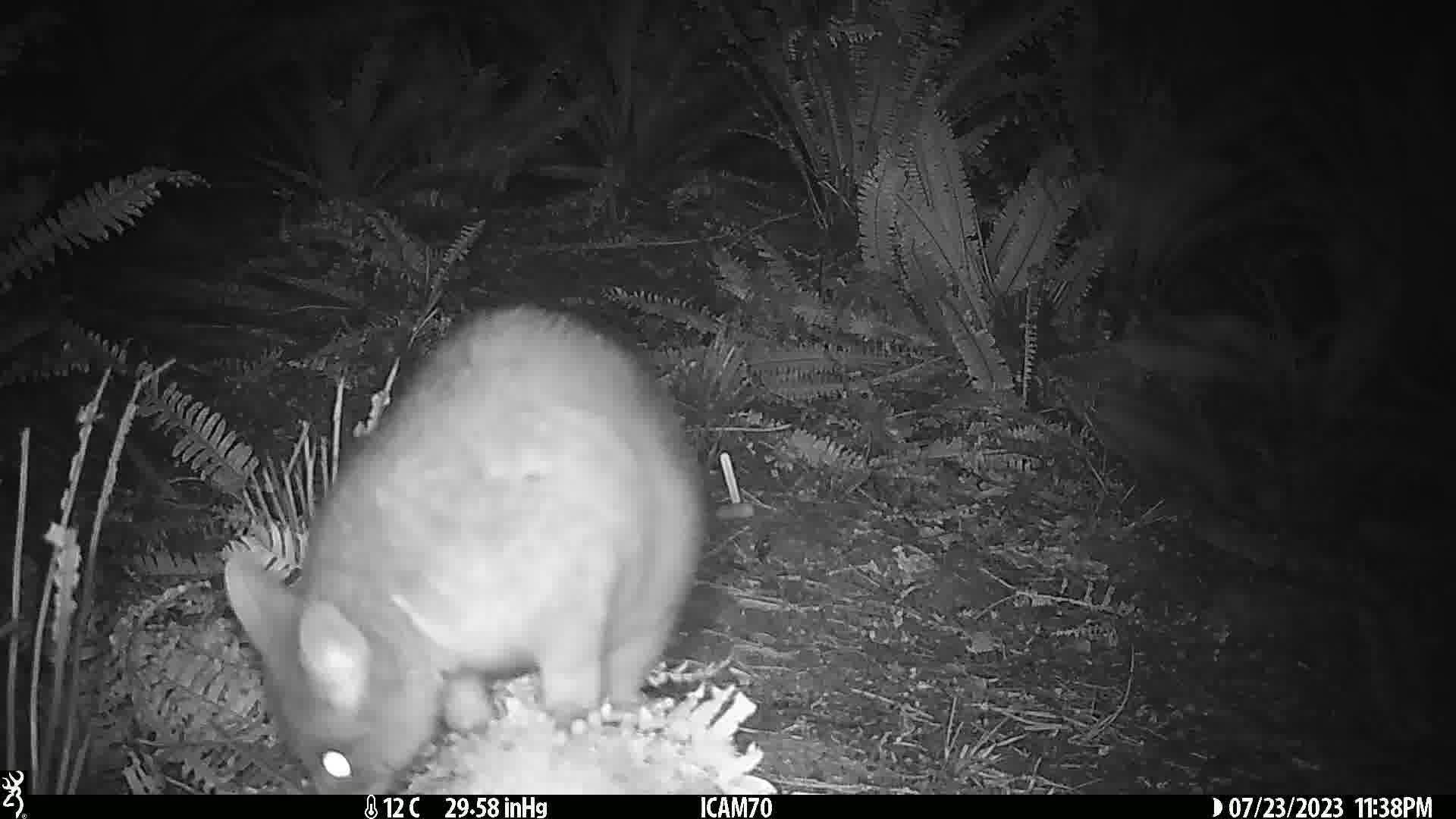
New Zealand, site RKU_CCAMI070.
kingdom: Animalia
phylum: Chordata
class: Mammalia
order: Diprotodontia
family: Phalangeridae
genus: Trichosurus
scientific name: Trichosurus vulpecula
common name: common brushtail possum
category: possum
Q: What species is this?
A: Possum (common brushtail possum) (Trichosurus vulpecula).